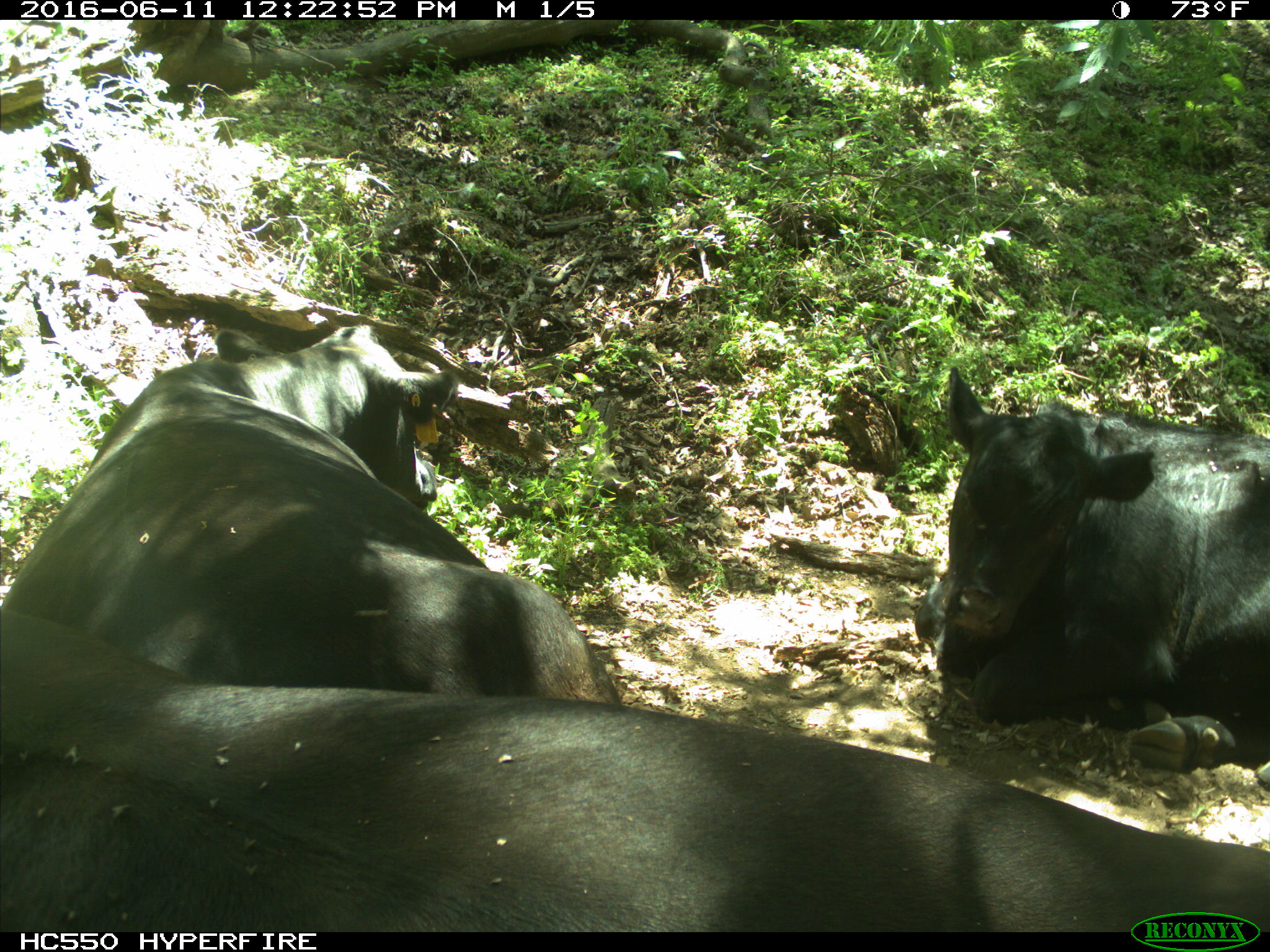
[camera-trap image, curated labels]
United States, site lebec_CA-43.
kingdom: Animalia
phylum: Chordata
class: Mammalia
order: Artiodactyla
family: Bovidae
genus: Bos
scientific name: Bos taurus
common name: domestic cow